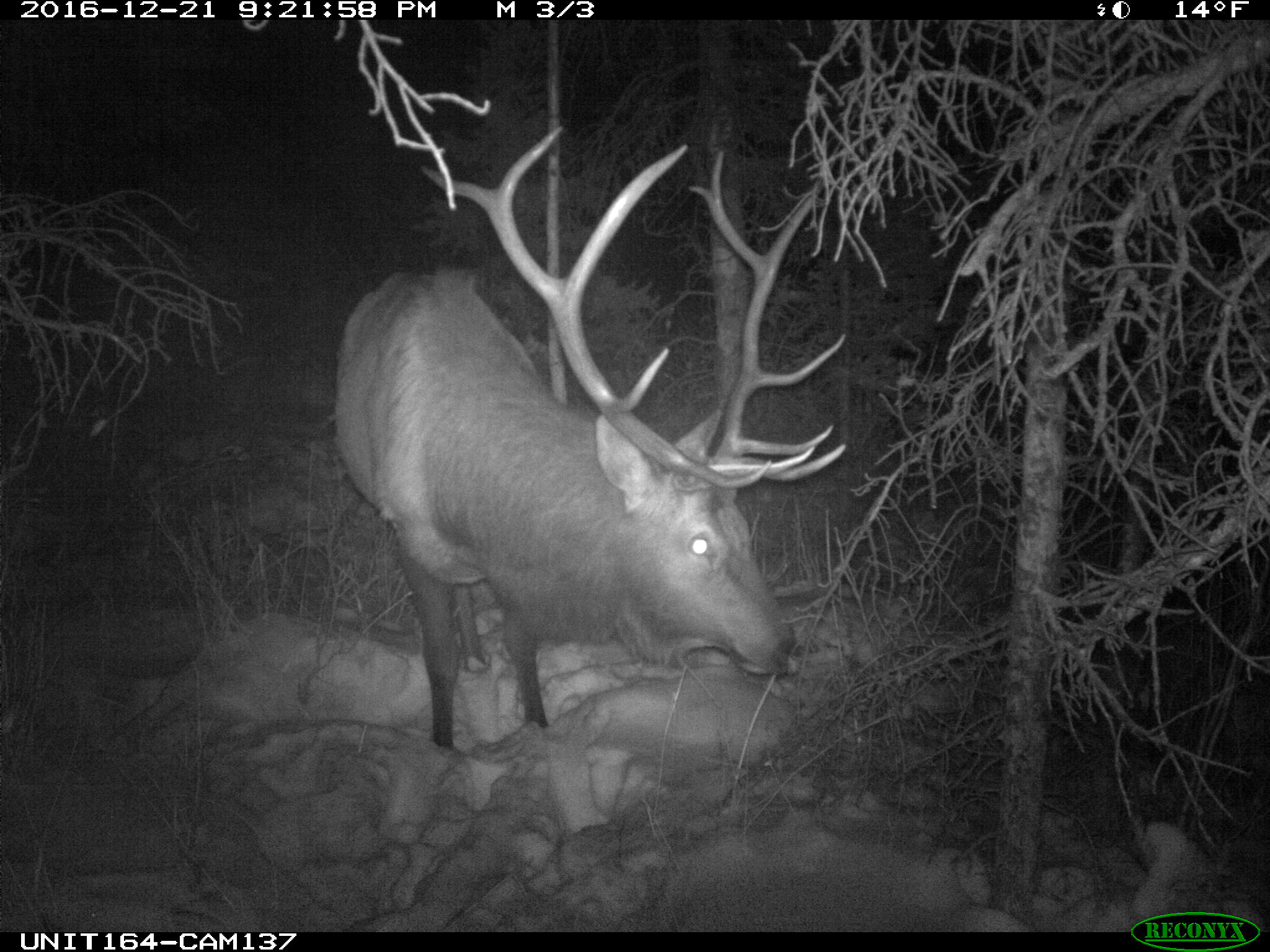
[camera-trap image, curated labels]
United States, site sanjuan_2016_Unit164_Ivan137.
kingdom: Animalia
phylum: Chordata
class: Mammalia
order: Artiodactyla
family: Cervidae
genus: Cervus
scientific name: Cervus elaphus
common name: red deer